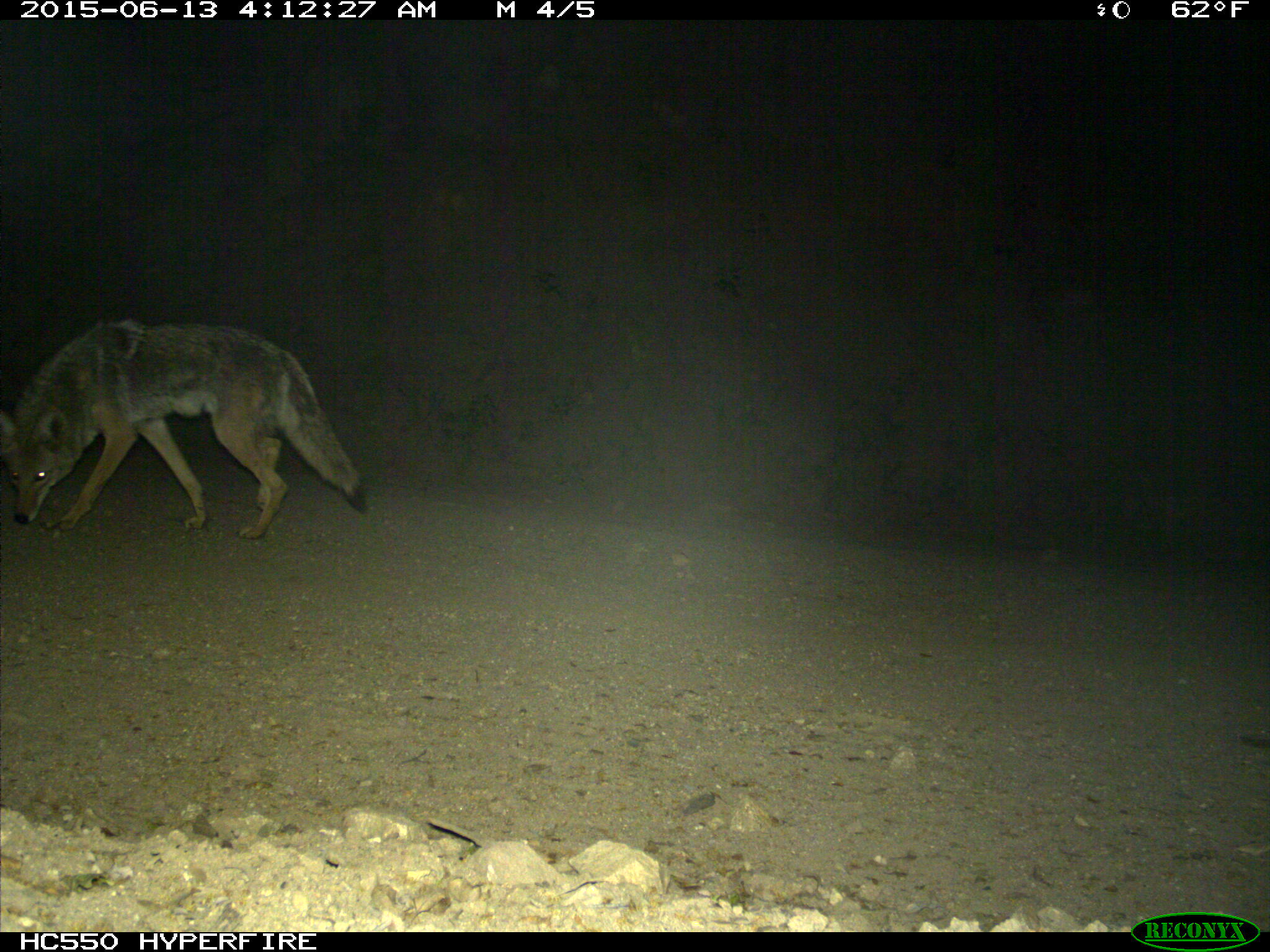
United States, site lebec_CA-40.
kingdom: Animalia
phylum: Chordata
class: Mammalia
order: Carnivora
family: Canidae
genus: Canis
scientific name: Canis latrans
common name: coyote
Canis latrans (coyote).